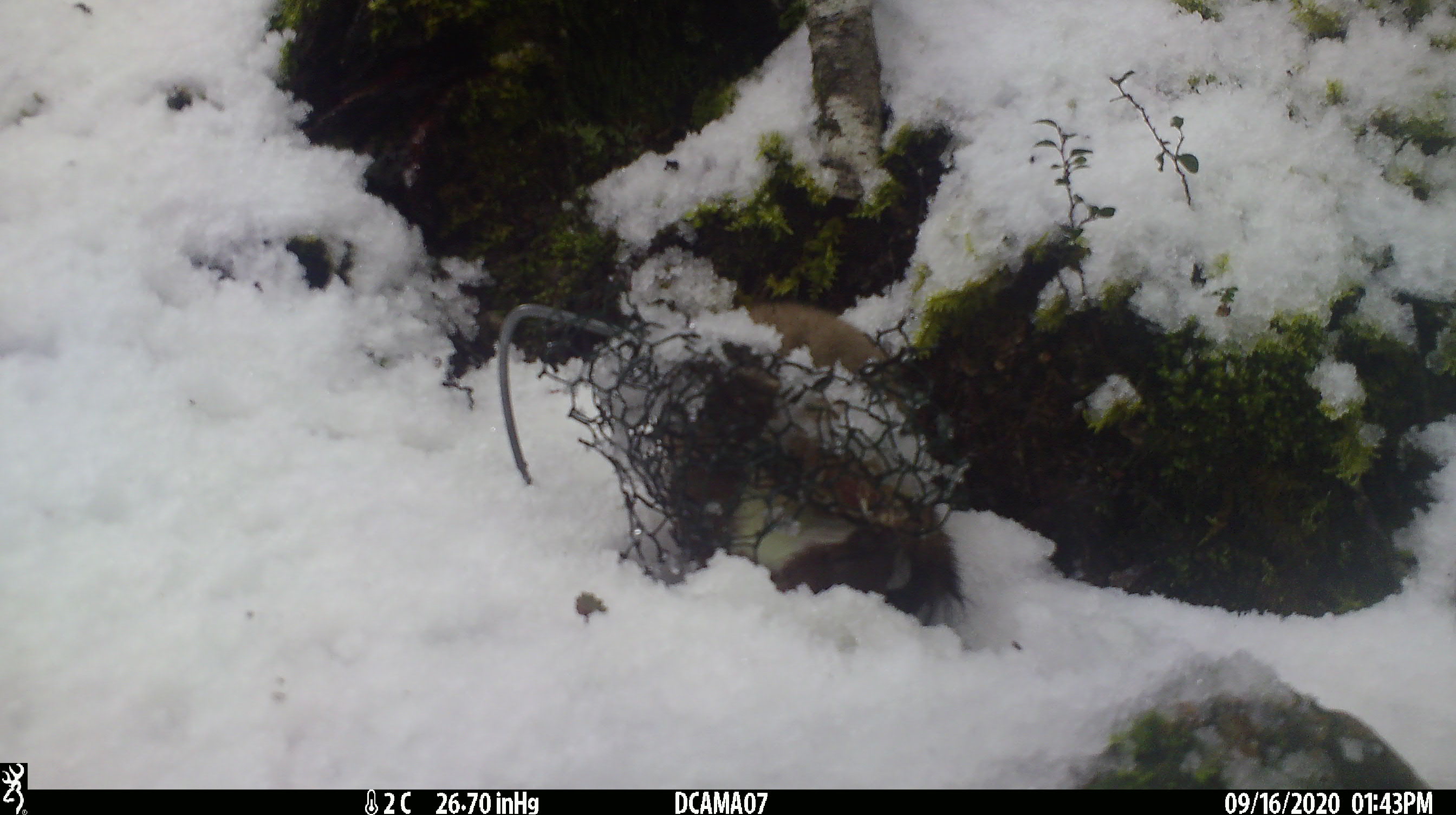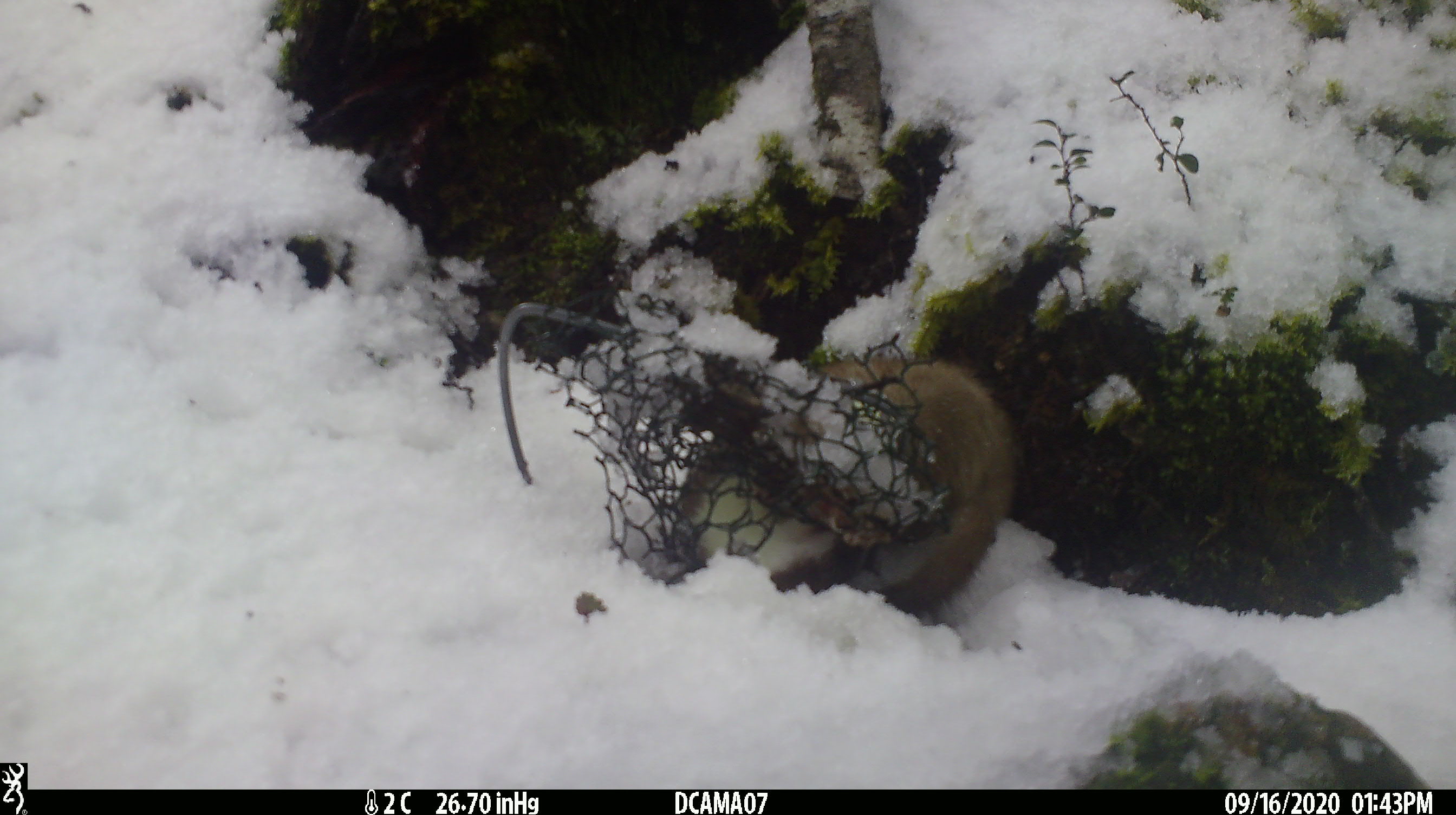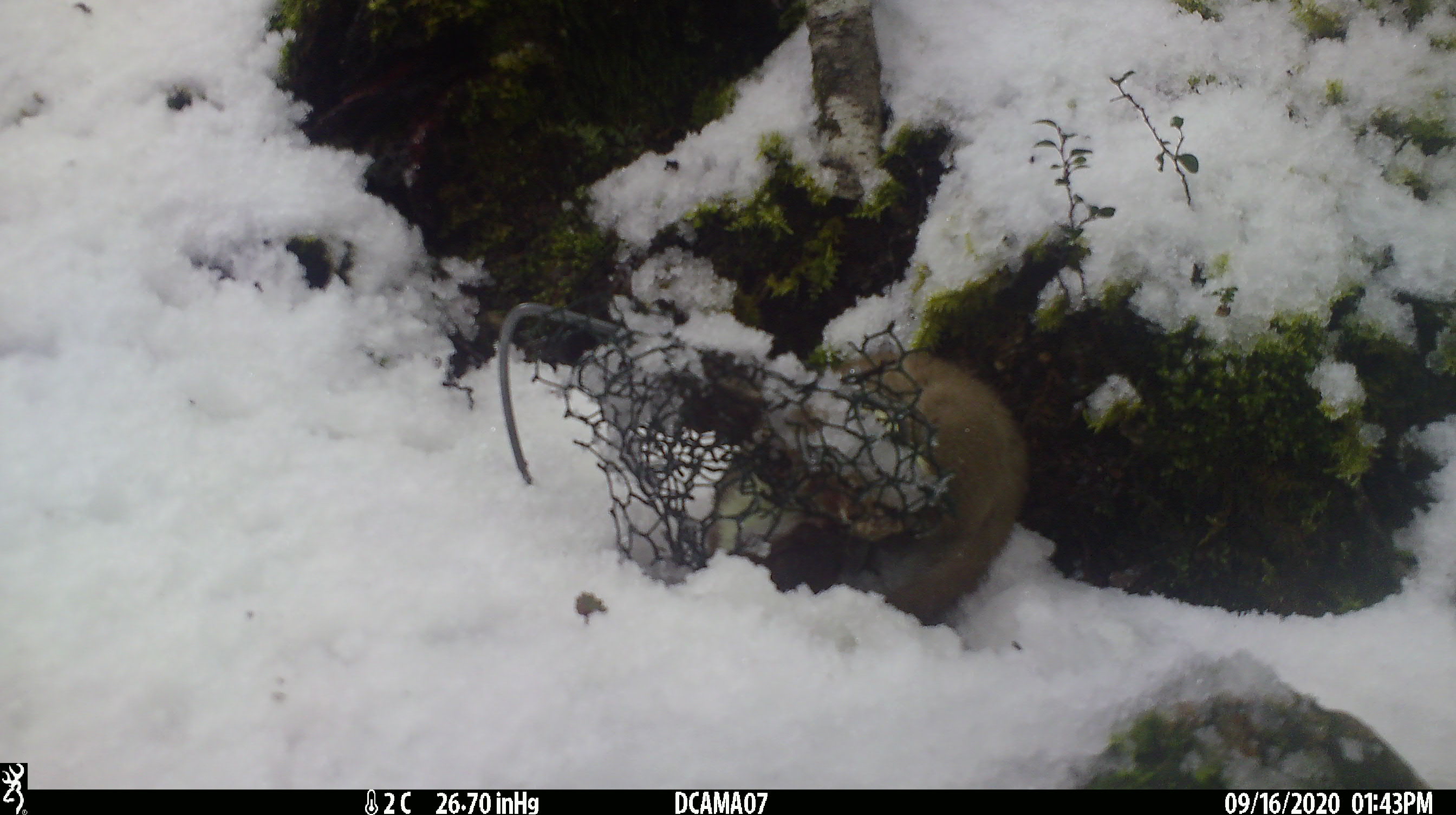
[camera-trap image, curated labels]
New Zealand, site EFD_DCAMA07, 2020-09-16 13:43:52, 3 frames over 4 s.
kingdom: Animalia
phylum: Chordata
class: Mammalia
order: Carnivora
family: Mustelidae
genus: Mustela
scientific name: Mustela erminea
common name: stoat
Stoat (Mustela erminea).